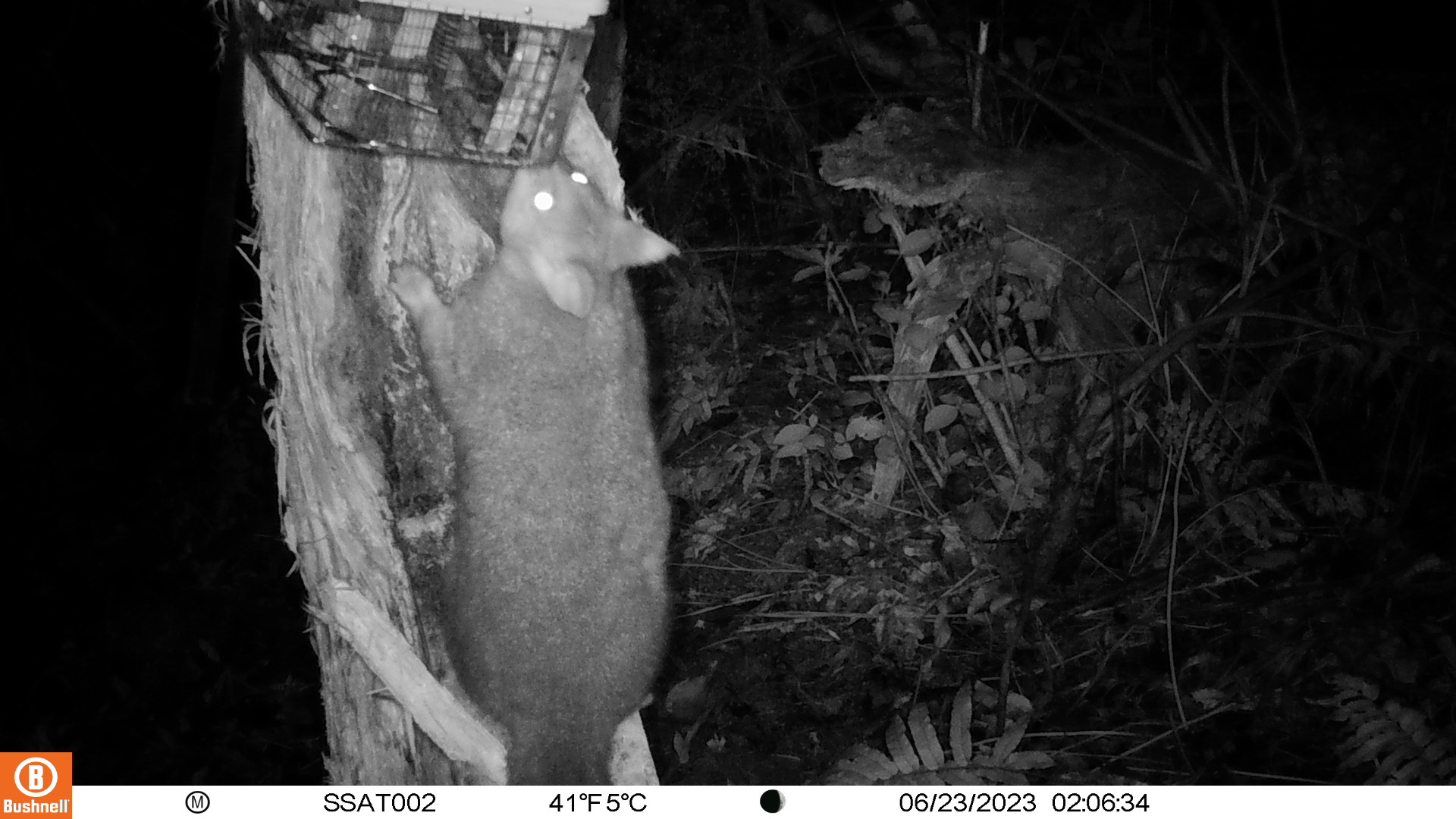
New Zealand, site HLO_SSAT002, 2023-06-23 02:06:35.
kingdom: Animalia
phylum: Chordata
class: Mammalia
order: Diprotodontia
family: Phalangeridae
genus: Trichosurus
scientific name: Trichosurus vulpecula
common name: common brushtail possum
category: possum